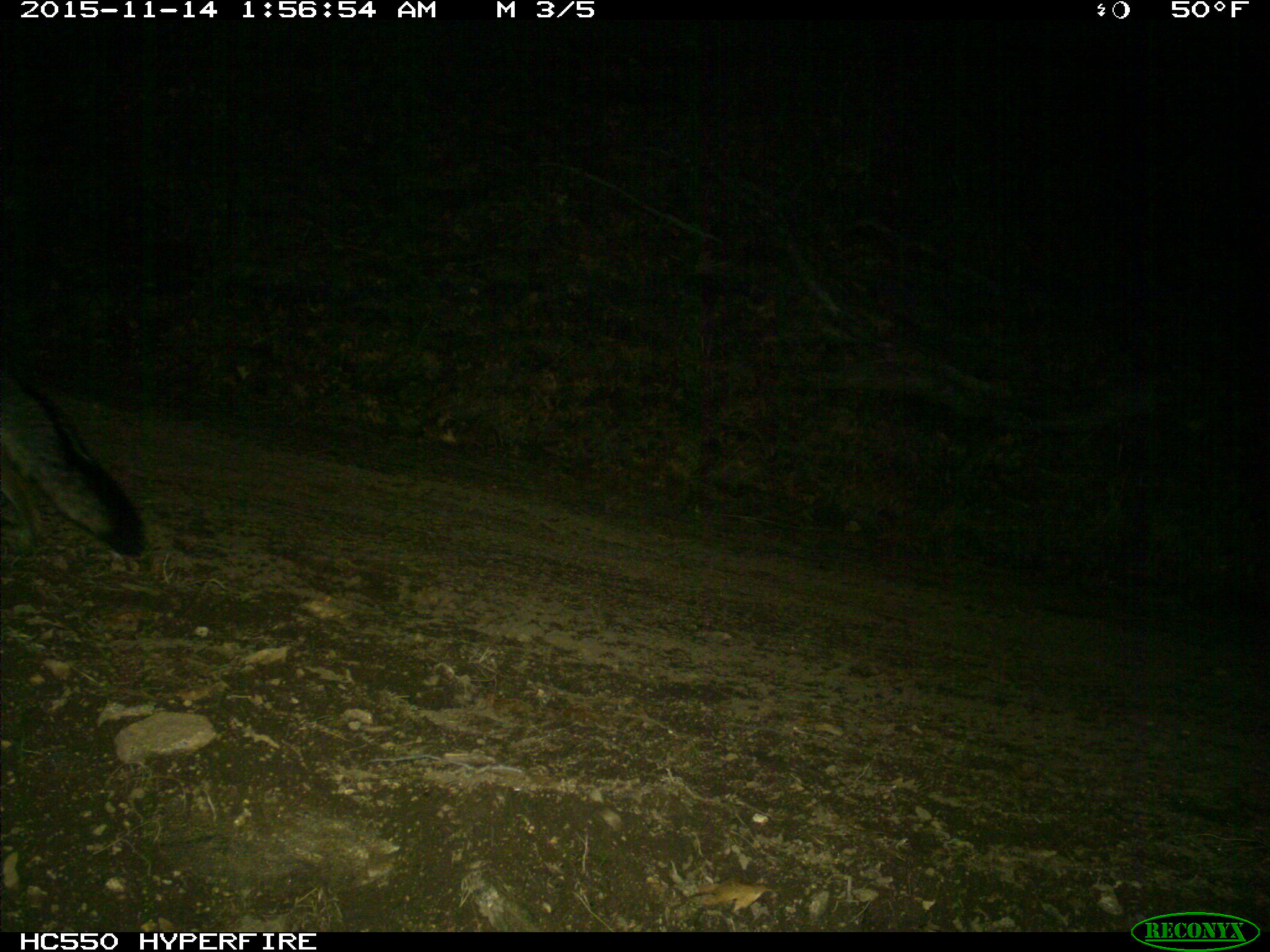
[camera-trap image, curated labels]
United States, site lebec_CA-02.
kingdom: Animalia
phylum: Chordata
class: Mammalia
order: Carnivora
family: Canidae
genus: Urocyon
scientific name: Urocyon cinereoargenteus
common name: gray fox